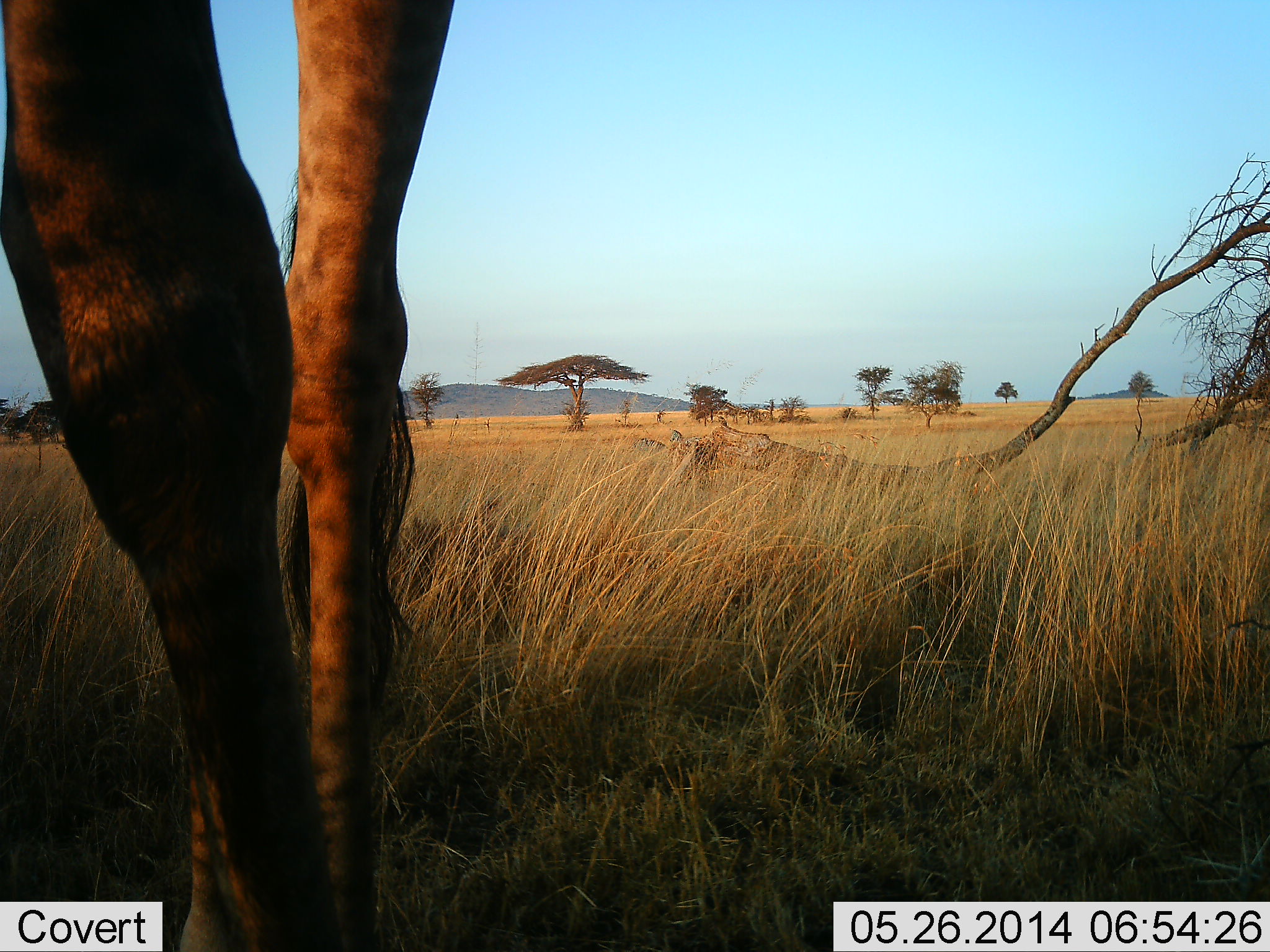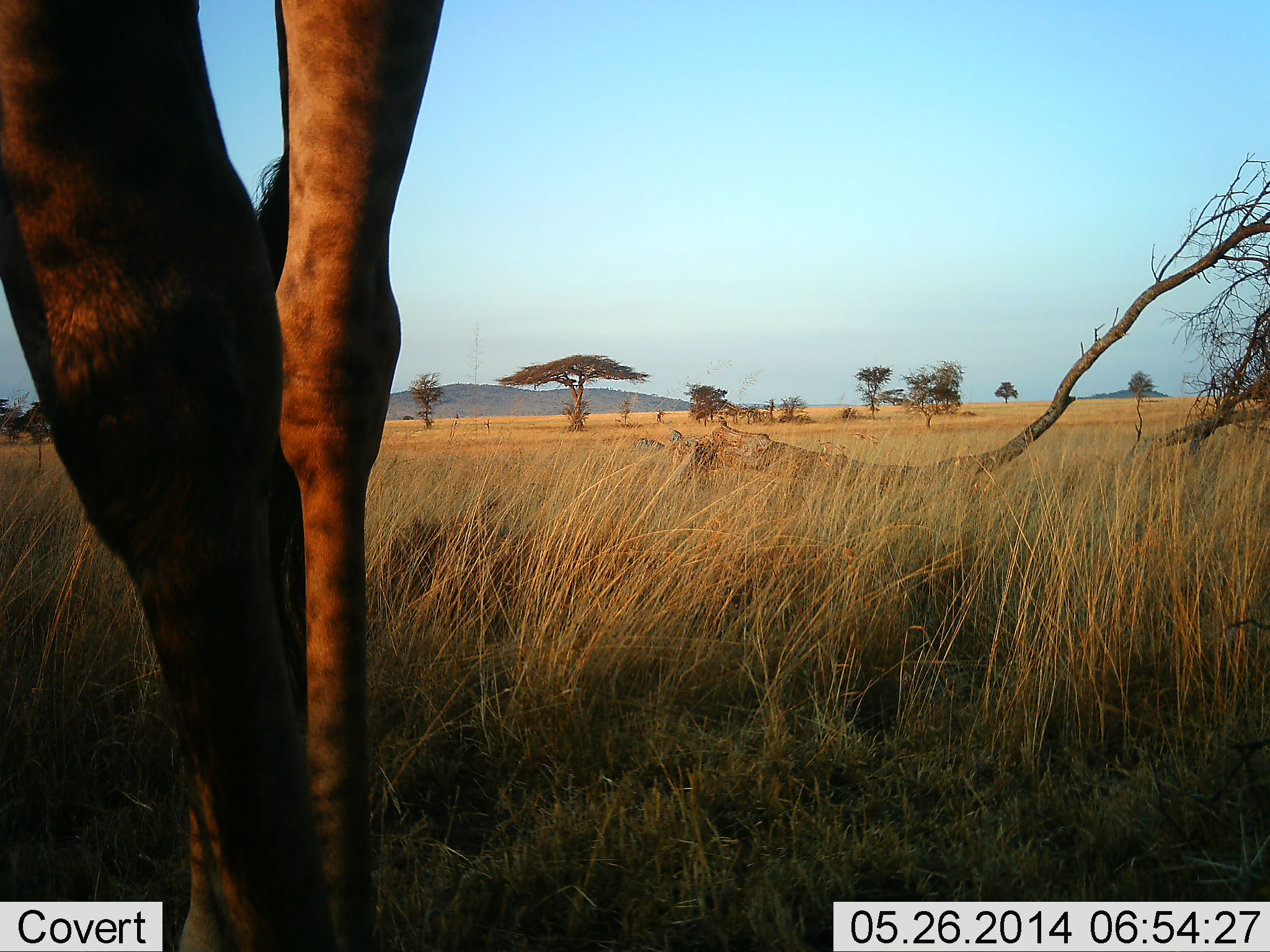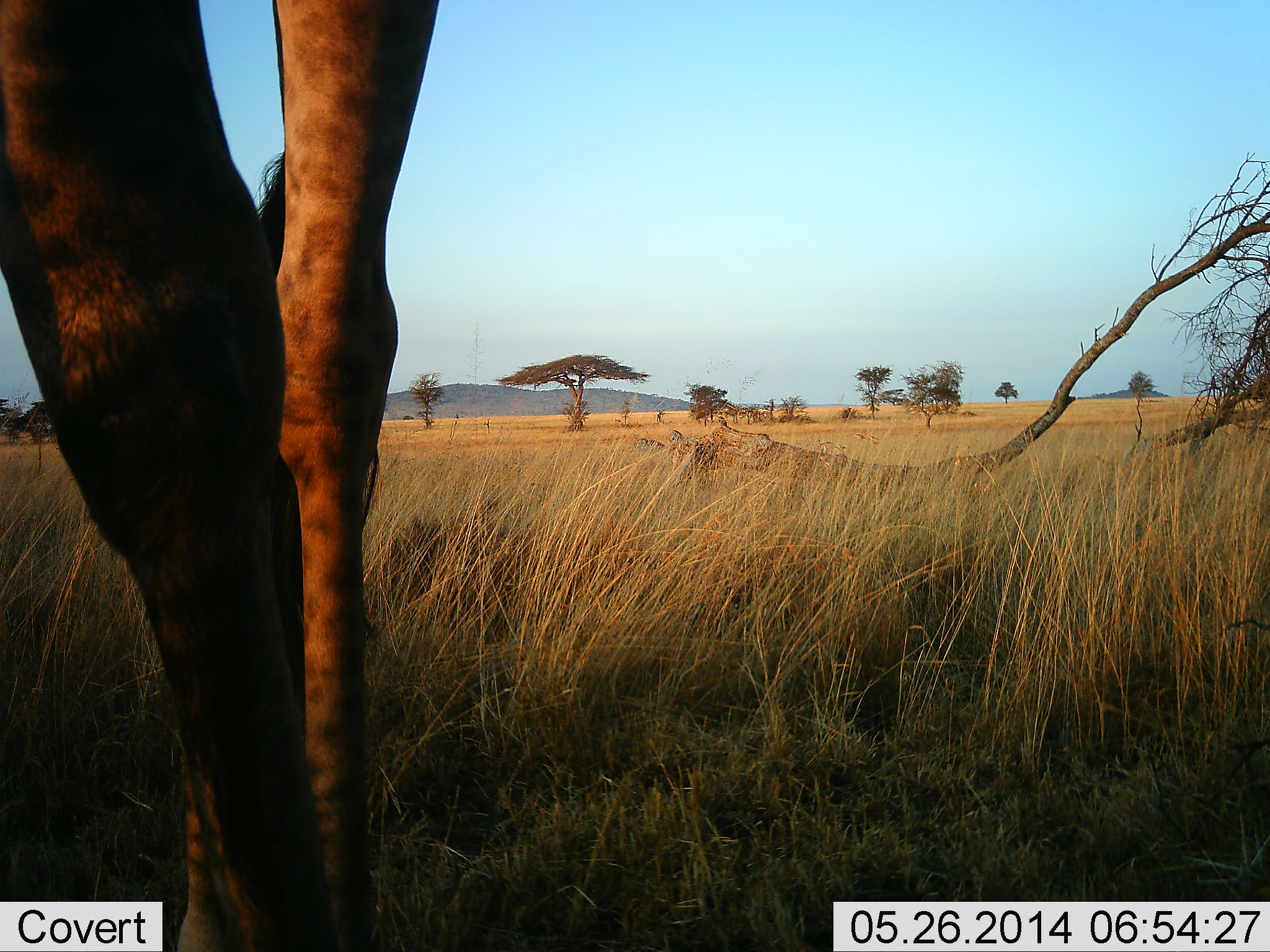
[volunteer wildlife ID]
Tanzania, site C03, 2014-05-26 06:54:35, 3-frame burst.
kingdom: Animalia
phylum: Chordata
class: Mammalia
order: Artiodactyla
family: Giraffidae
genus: Giraffa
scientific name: Giraffa camelopardalis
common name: giraffe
Giraffe (Giraffa camelopardalis), count 1. Behavior (volunteer vote fractions): standing 100%, resting 0%, moving 0%, interacting 0%. Young present (vote fraction): 0%. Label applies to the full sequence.